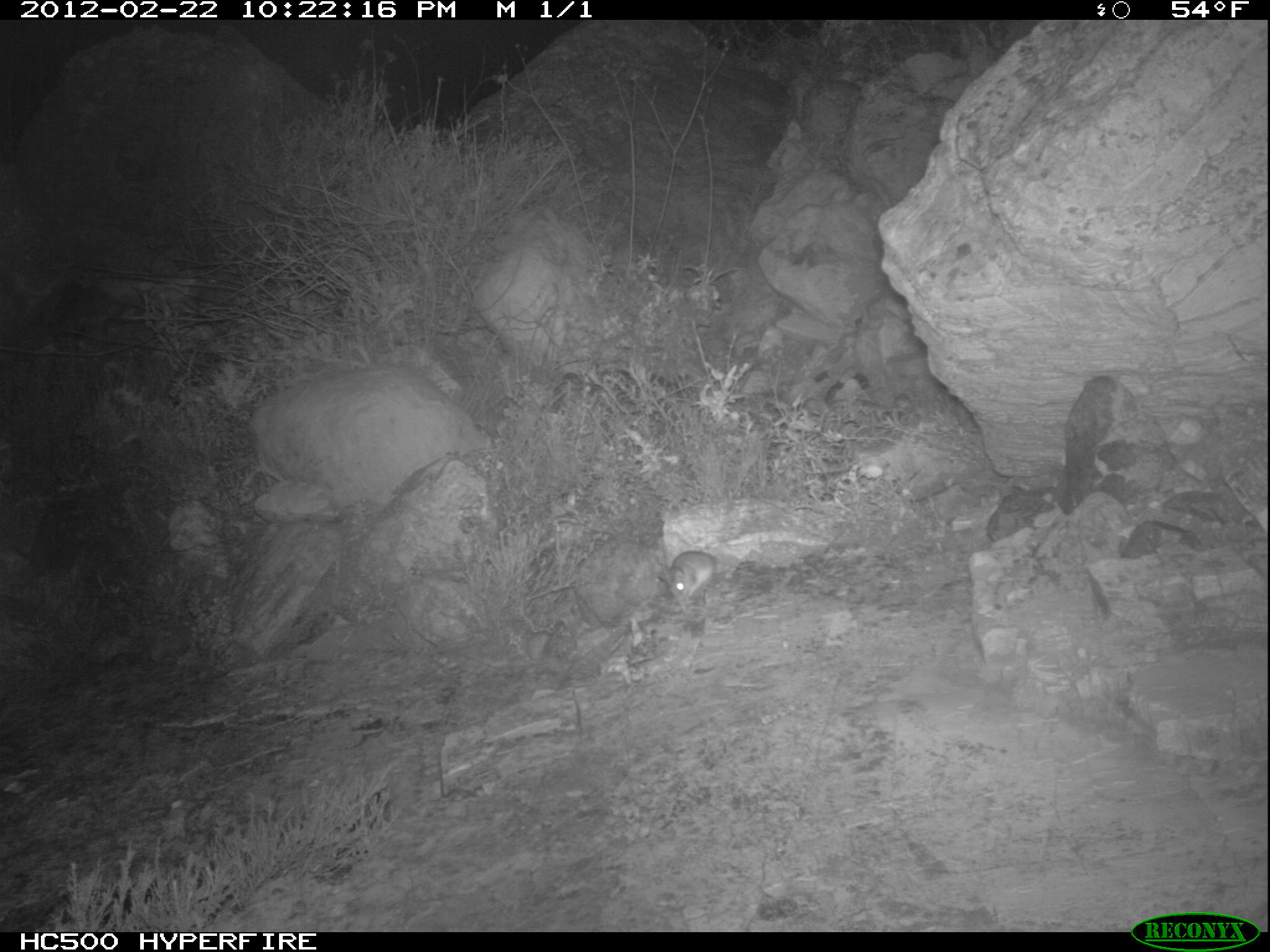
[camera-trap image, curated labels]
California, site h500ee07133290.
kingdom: Animalia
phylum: Chordata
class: Mammalia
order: Rodentia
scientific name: Rodentia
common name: rodent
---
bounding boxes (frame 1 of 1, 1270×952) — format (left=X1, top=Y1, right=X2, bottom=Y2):
rodent: (left=658, top=550, right=716, bottom=604)